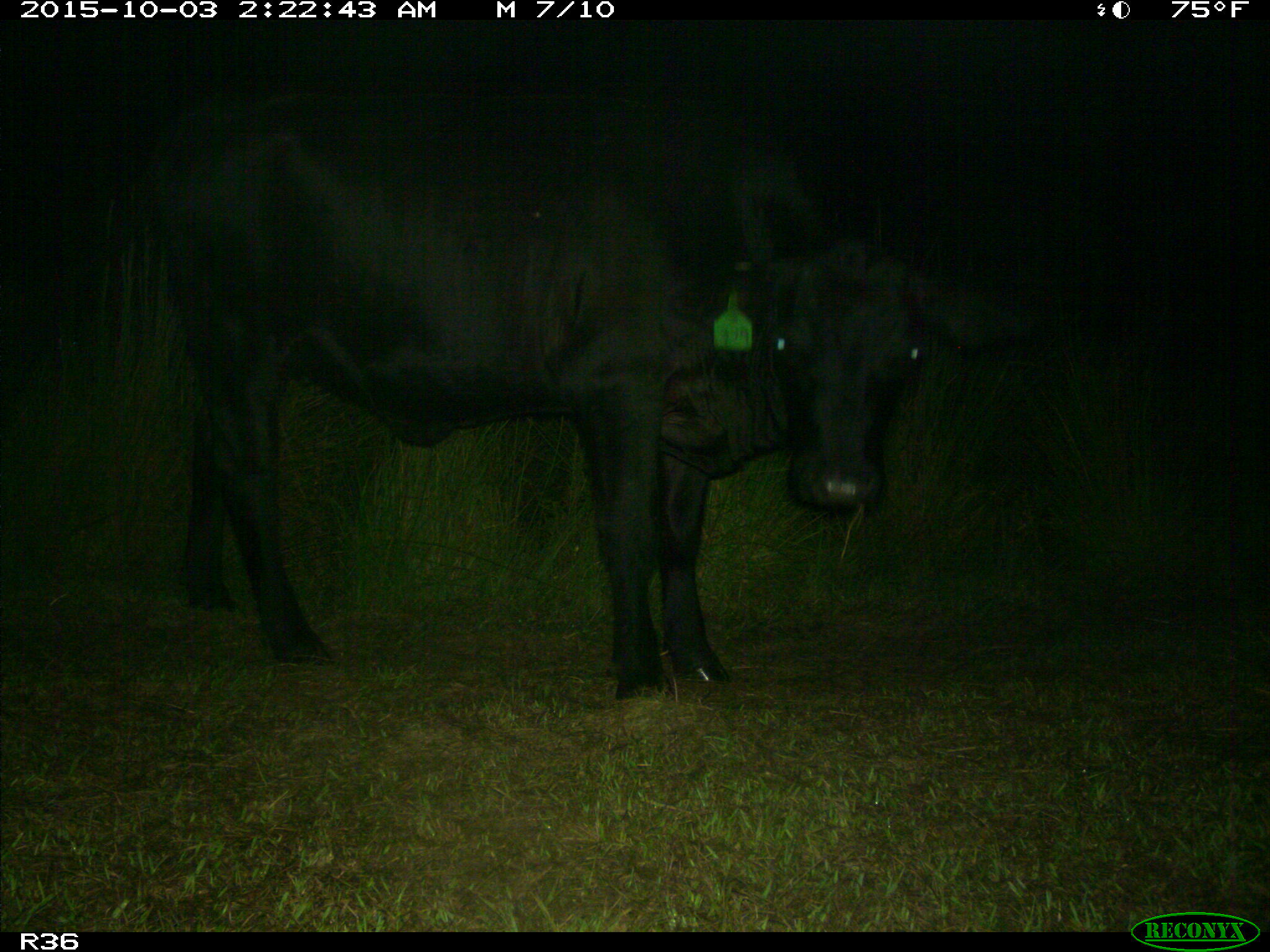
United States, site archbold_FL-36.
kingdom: Animalia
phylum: Chordata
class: Mammalia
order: Artiodactyla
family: Bovidae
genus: Bos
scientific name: Bos taurus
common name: domestic cow